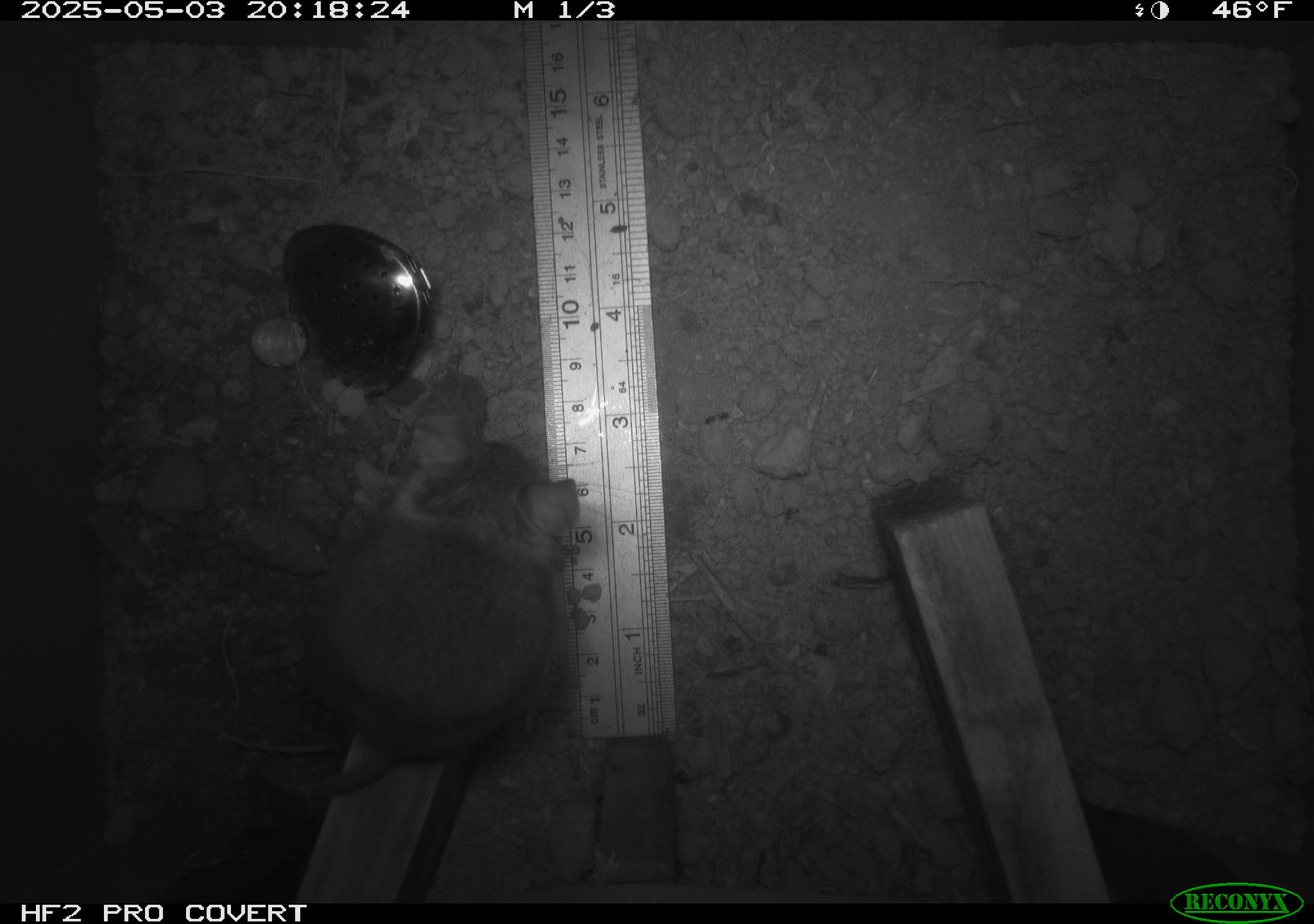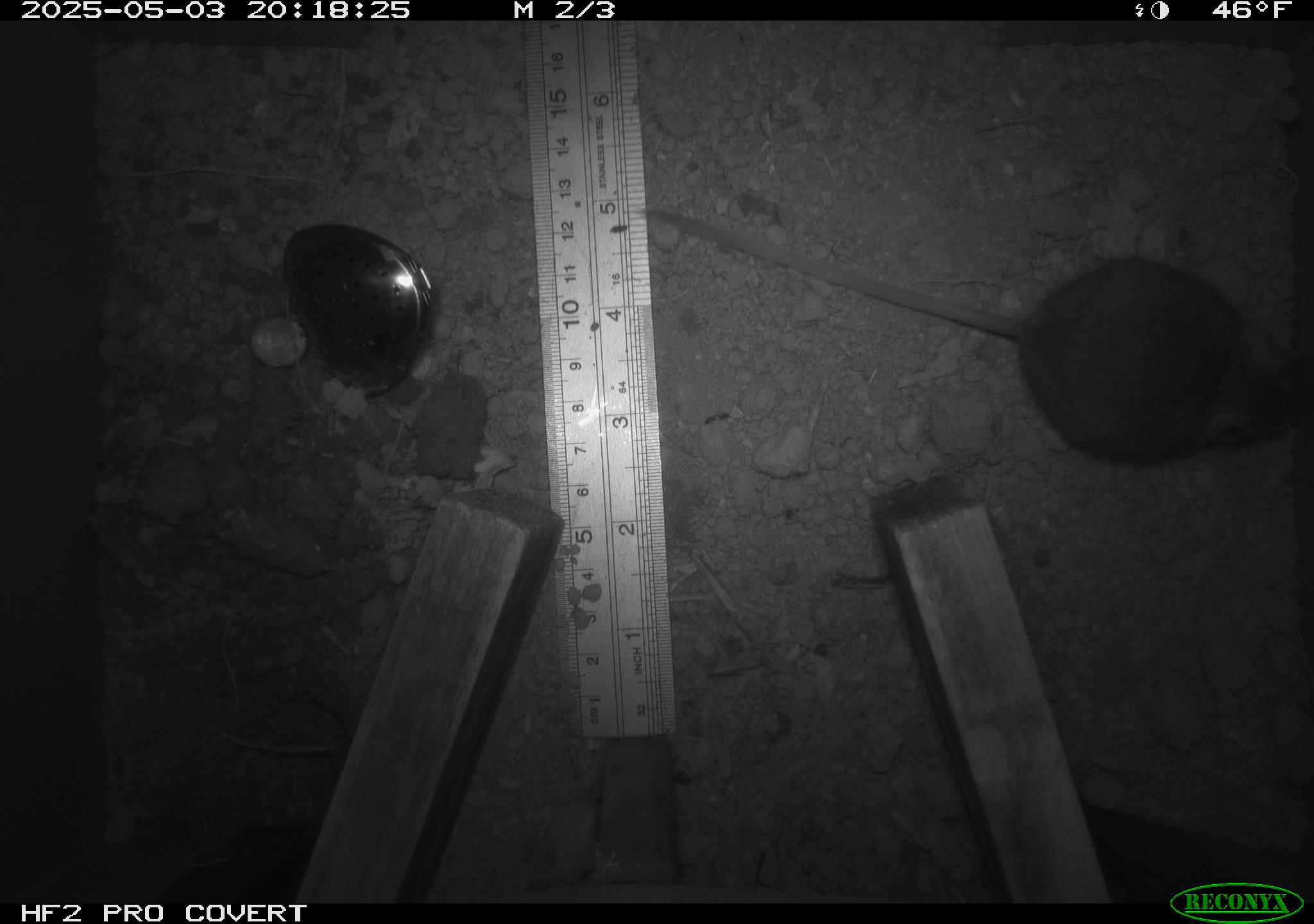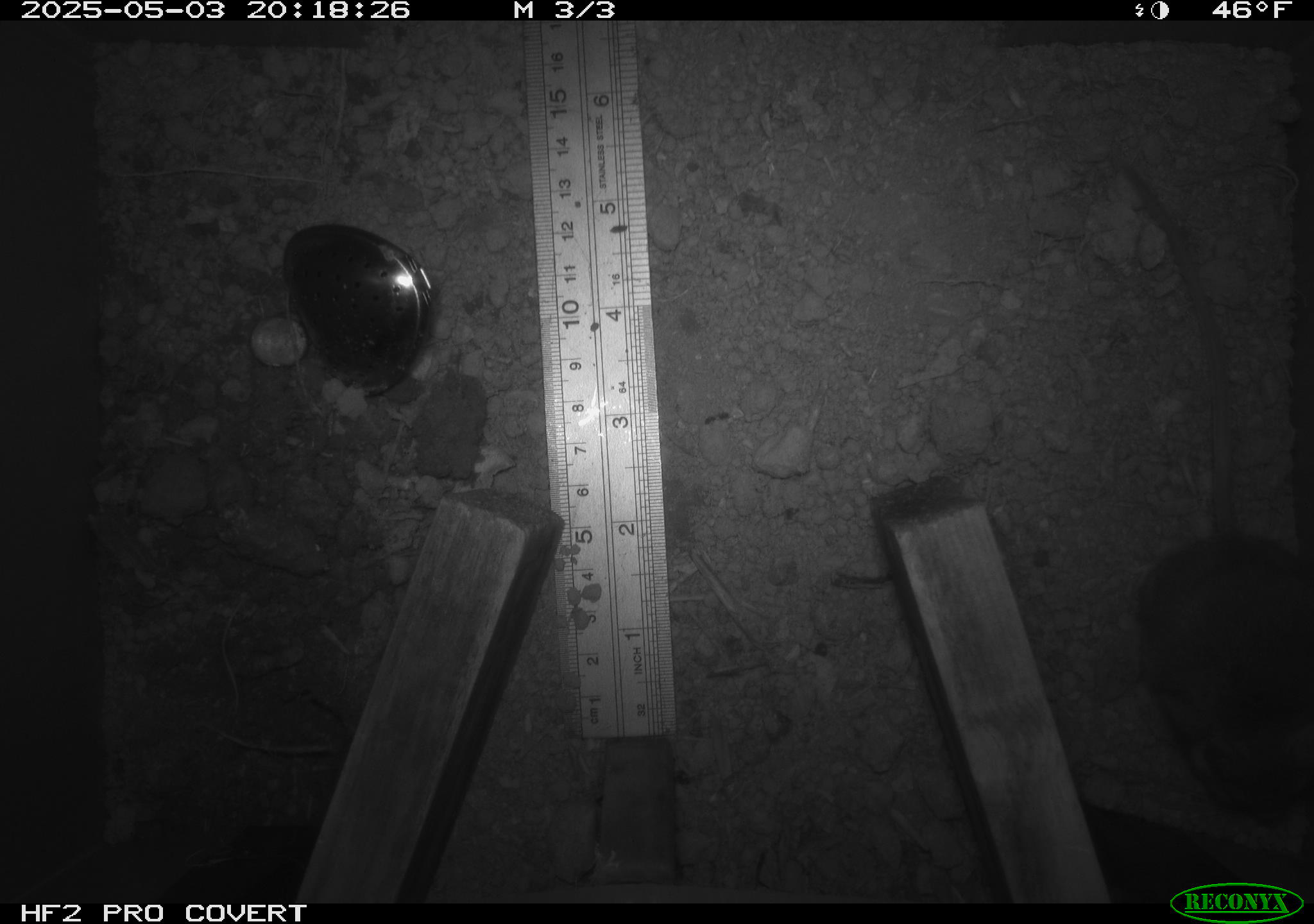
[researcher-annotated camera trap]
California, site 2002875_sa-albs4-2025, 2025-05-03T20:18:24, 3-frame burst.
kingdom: Animalia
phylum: Chordata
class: Mammalia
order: Rodentia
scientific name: Rodentia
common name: mouse species